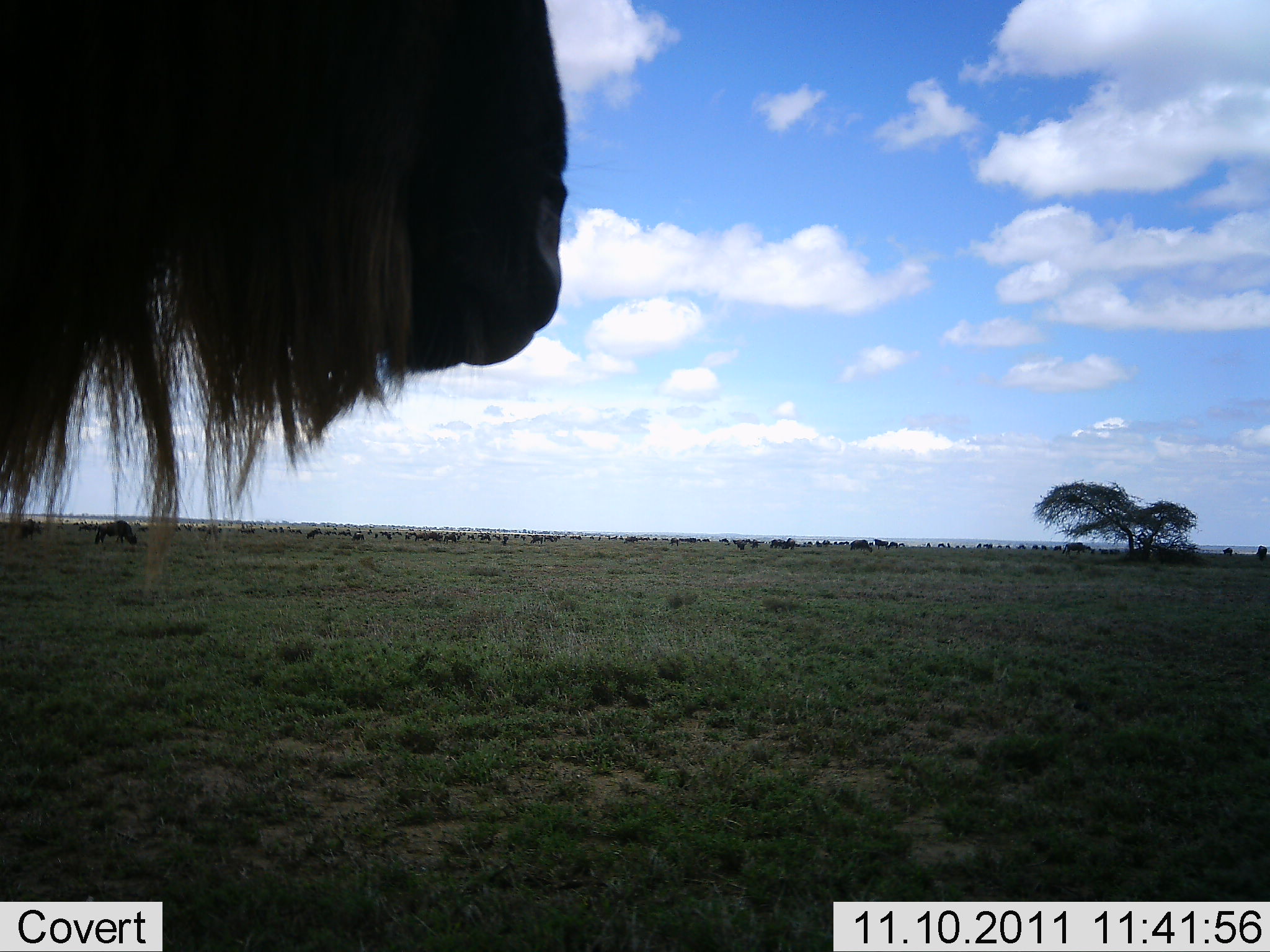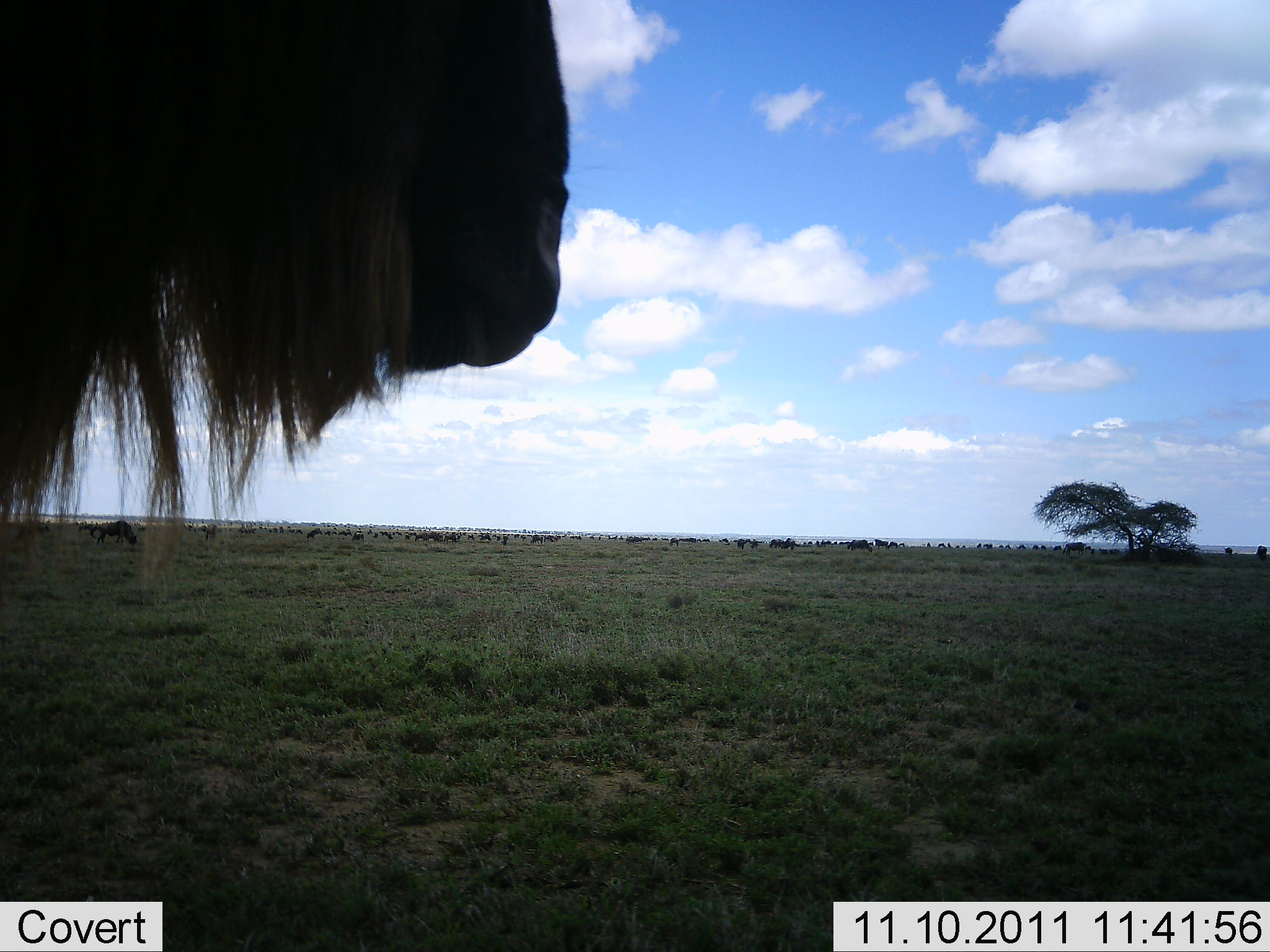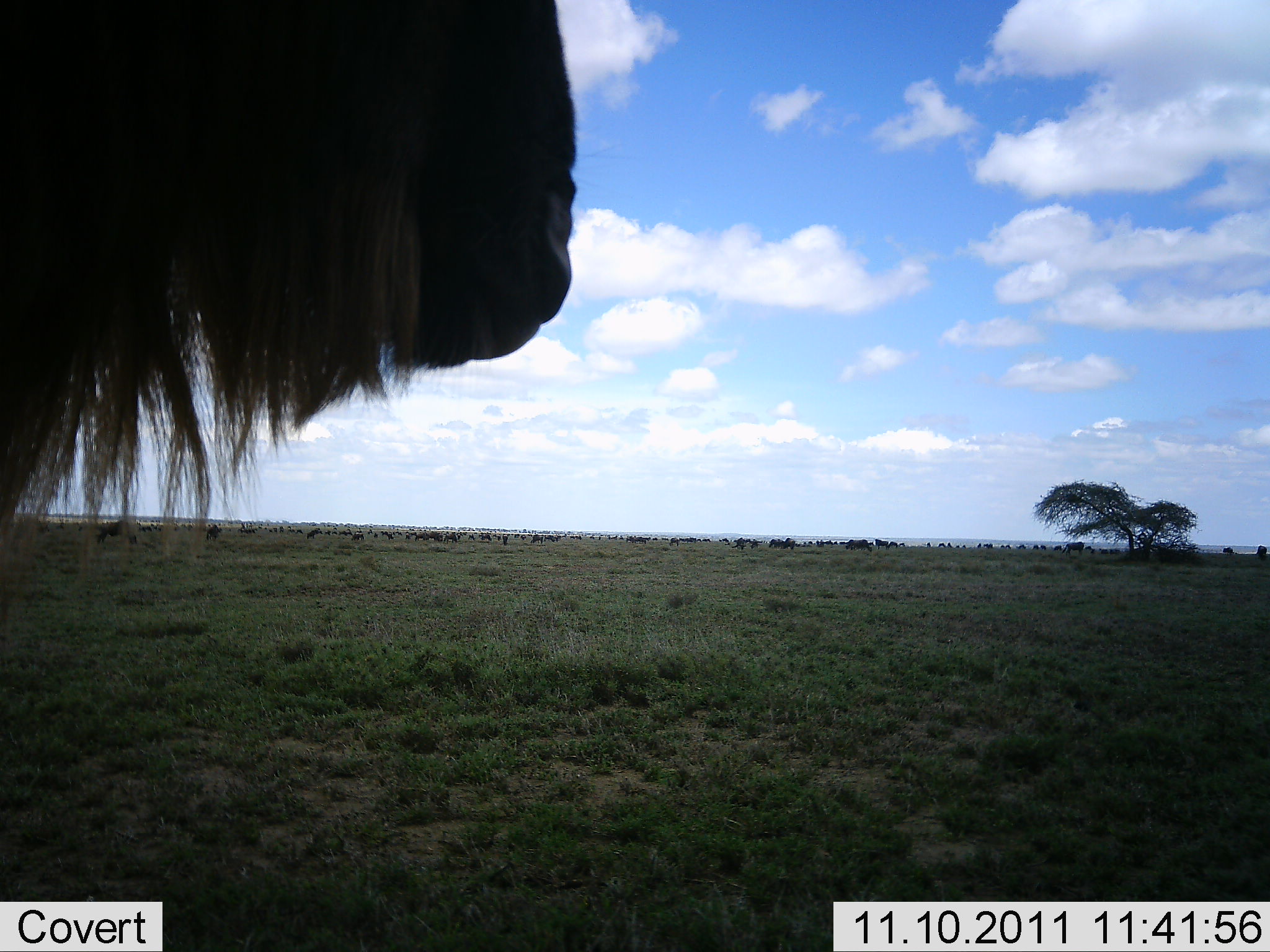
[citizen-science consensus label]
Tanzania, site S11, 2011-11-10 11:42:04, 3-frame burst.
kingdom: Animalia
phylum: Chordata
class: Mammalia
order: Artiodactyla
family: Bovidae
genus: Connochaetes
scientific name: Connochaetes taurinus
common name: blue wildebeest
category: wildebeest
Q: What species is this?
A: Wildebeest (blue wildebeest) (Connochaetes taurinus).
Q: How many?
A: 1.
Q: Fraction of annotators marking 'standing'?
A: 86%.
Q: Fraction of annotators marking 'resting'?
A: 7%.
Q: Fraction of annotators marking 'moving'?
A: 21%.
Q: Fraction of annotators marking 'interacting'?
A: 0%.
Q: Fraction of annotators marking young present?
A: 0%.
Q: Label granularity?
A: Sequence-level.